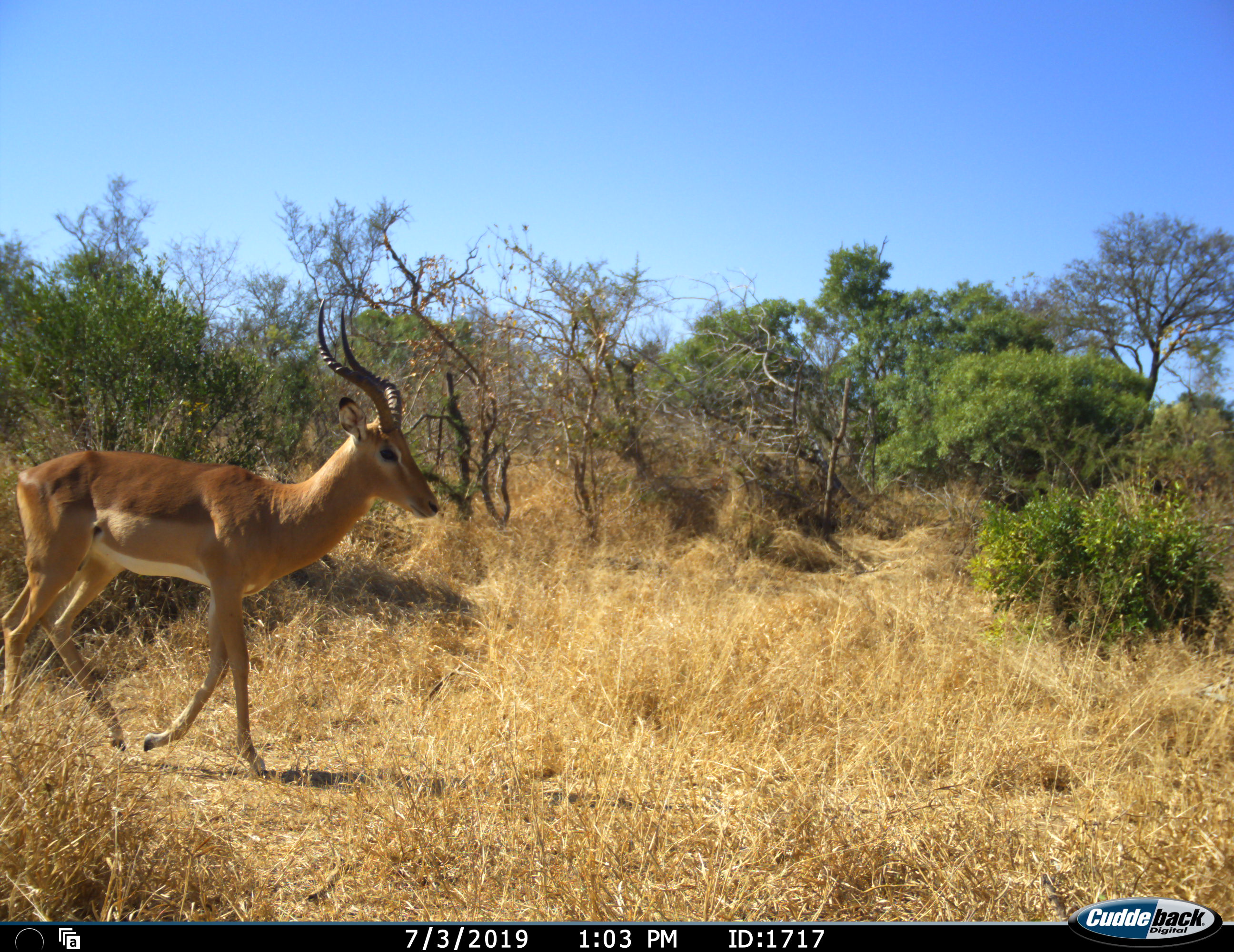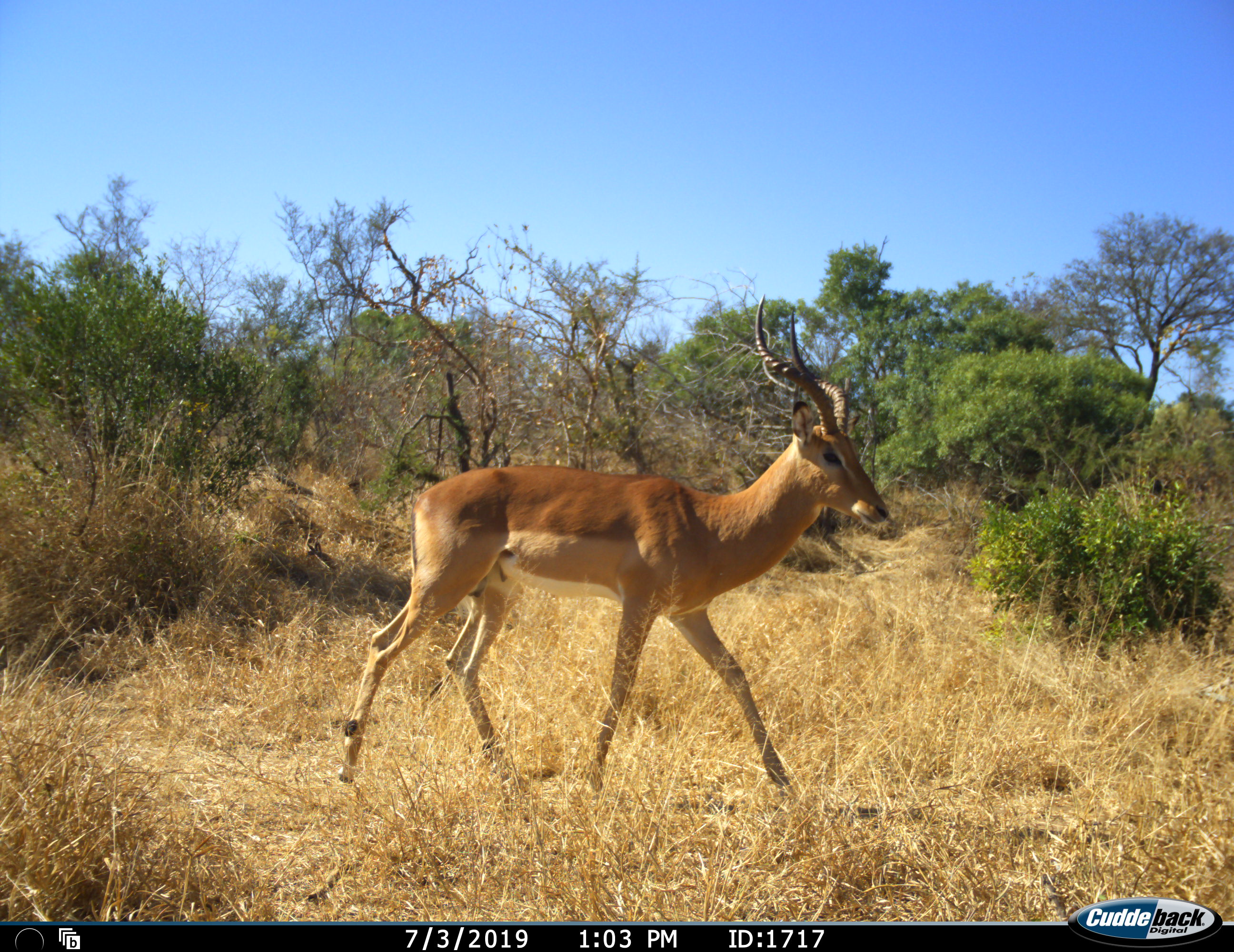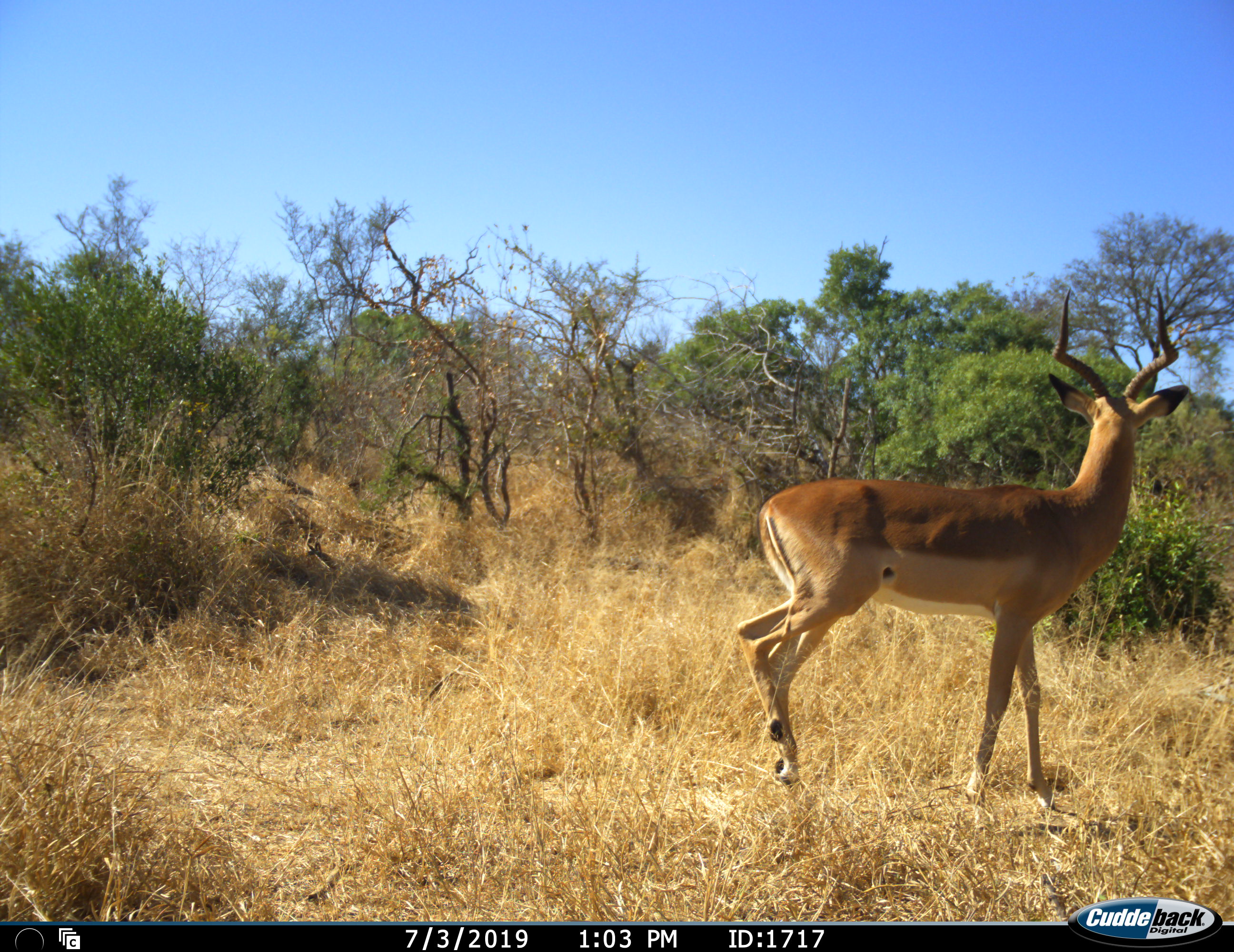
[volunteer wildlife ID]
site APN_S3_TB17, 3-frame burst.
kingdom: Animalia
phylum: Chordata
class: Mammalia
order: Artiodactyla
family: Bovidae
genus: Aepyceros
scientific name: Aepyceros melampus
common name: impala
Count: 1.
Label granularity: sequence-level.